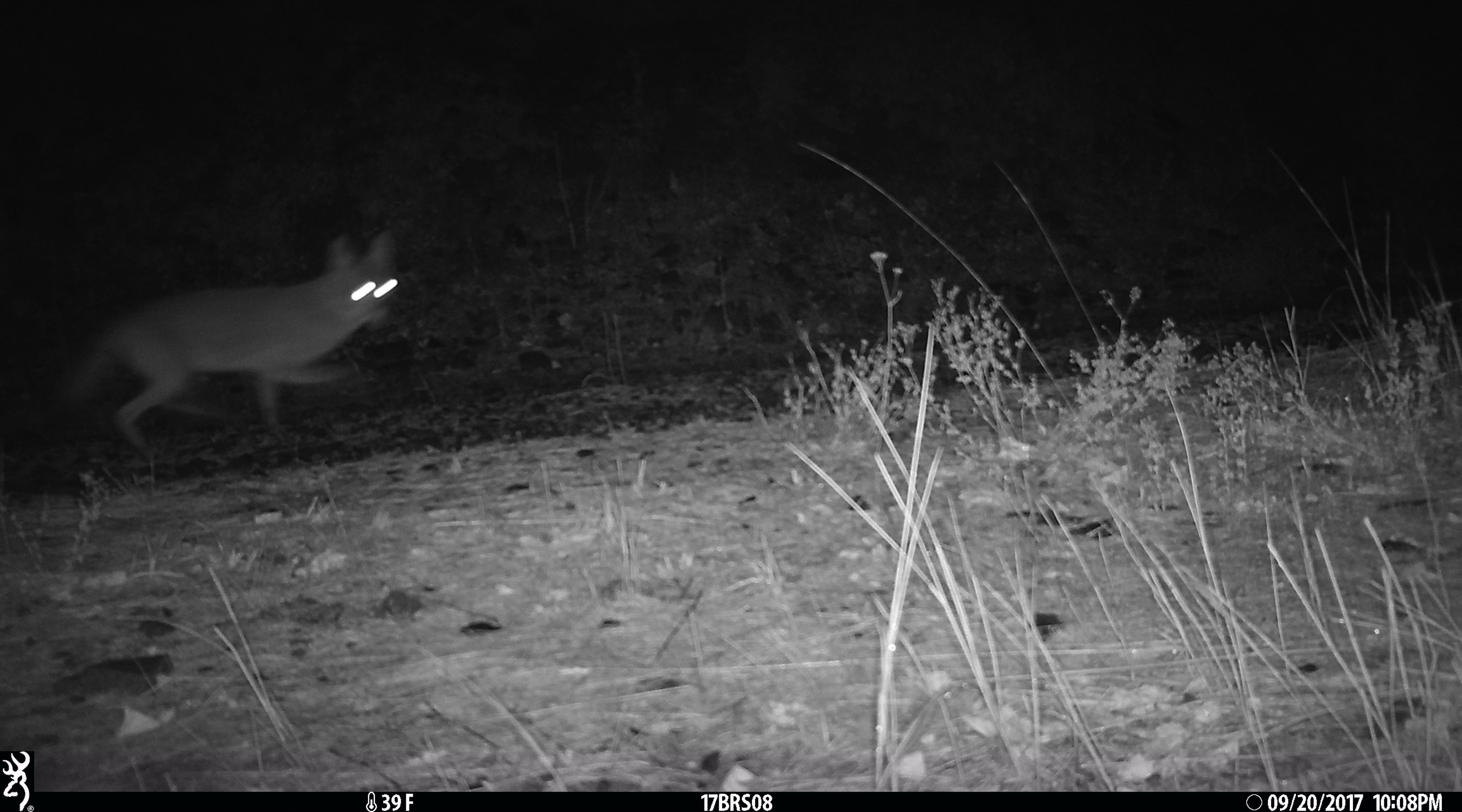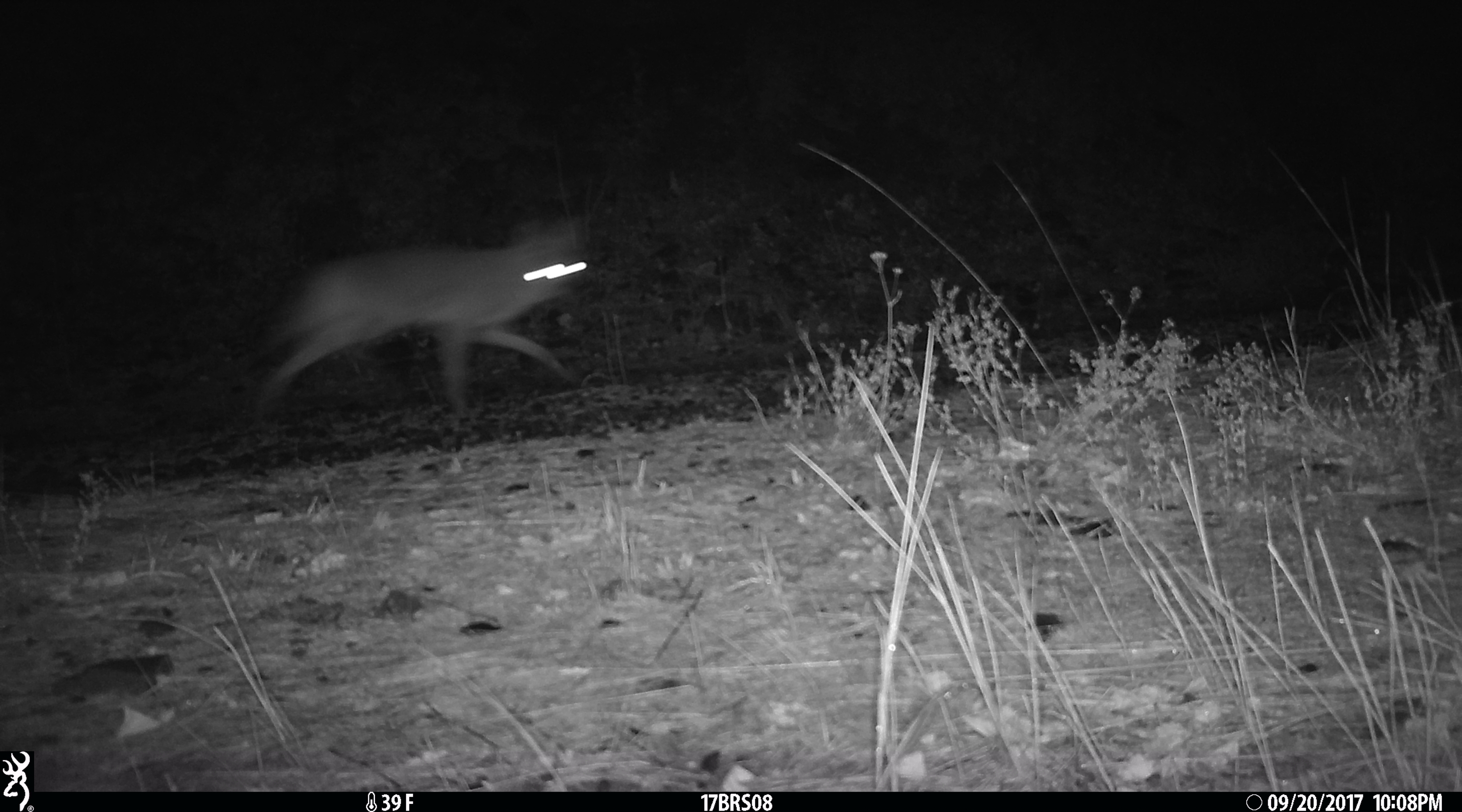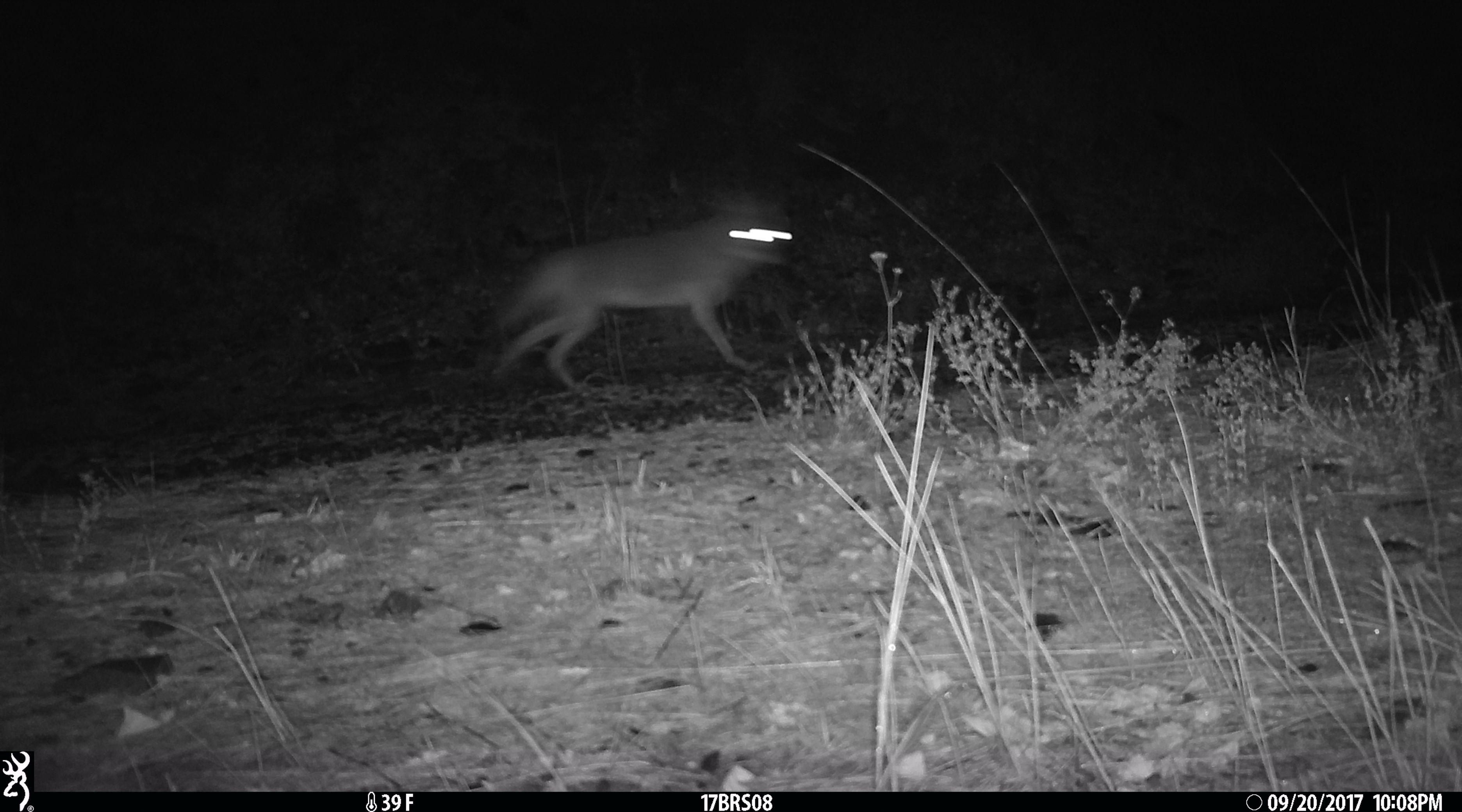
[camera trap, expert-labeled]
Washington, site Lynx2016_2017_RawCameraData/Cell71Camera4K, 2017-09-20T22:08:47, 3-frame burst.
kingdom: Animalia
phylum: Chordata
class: Mammalia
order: Carnivora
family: Canidae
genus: Canis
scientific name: Canis latrans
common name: coyote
Canis latrans (coyote). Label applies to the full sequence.